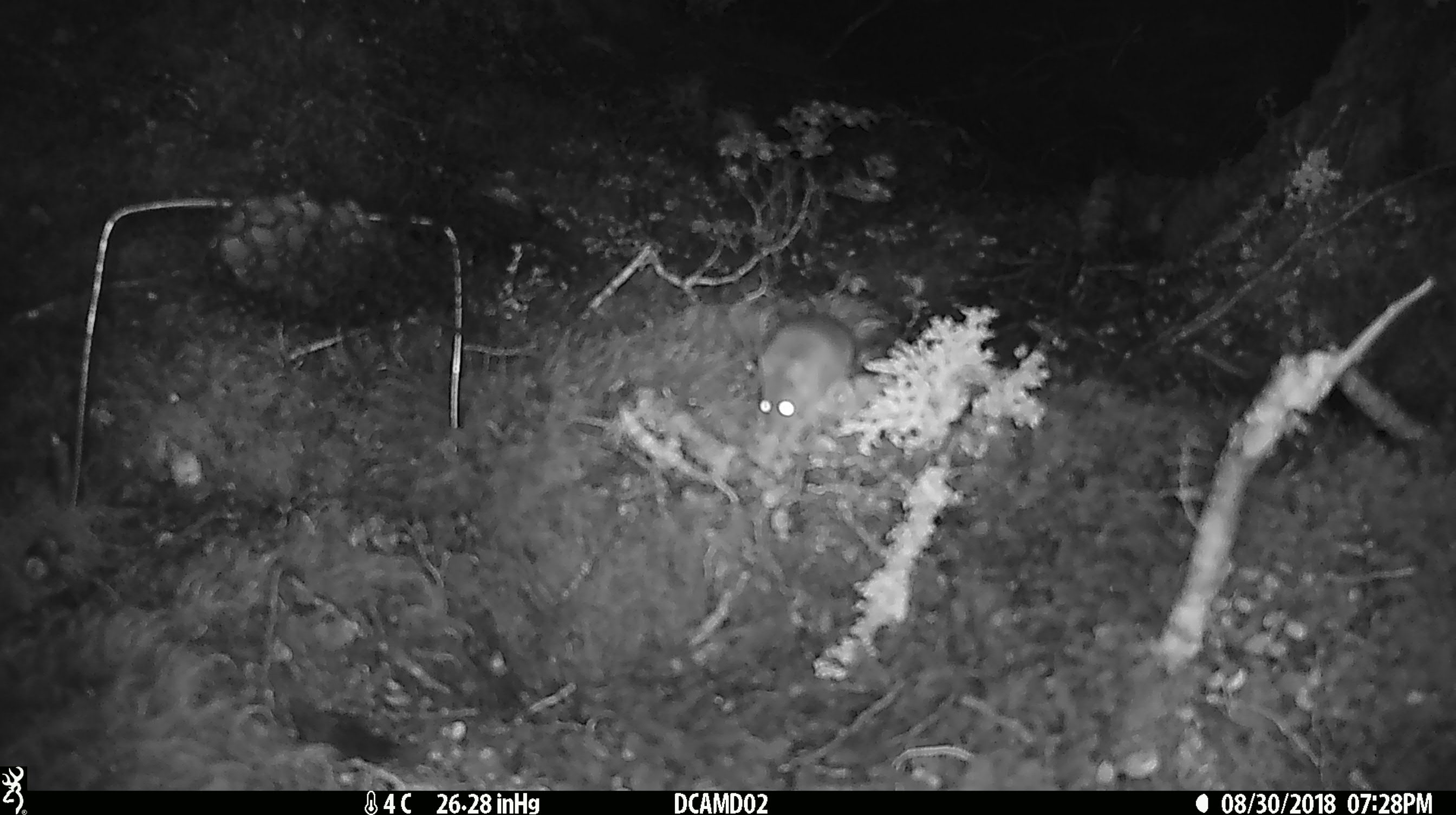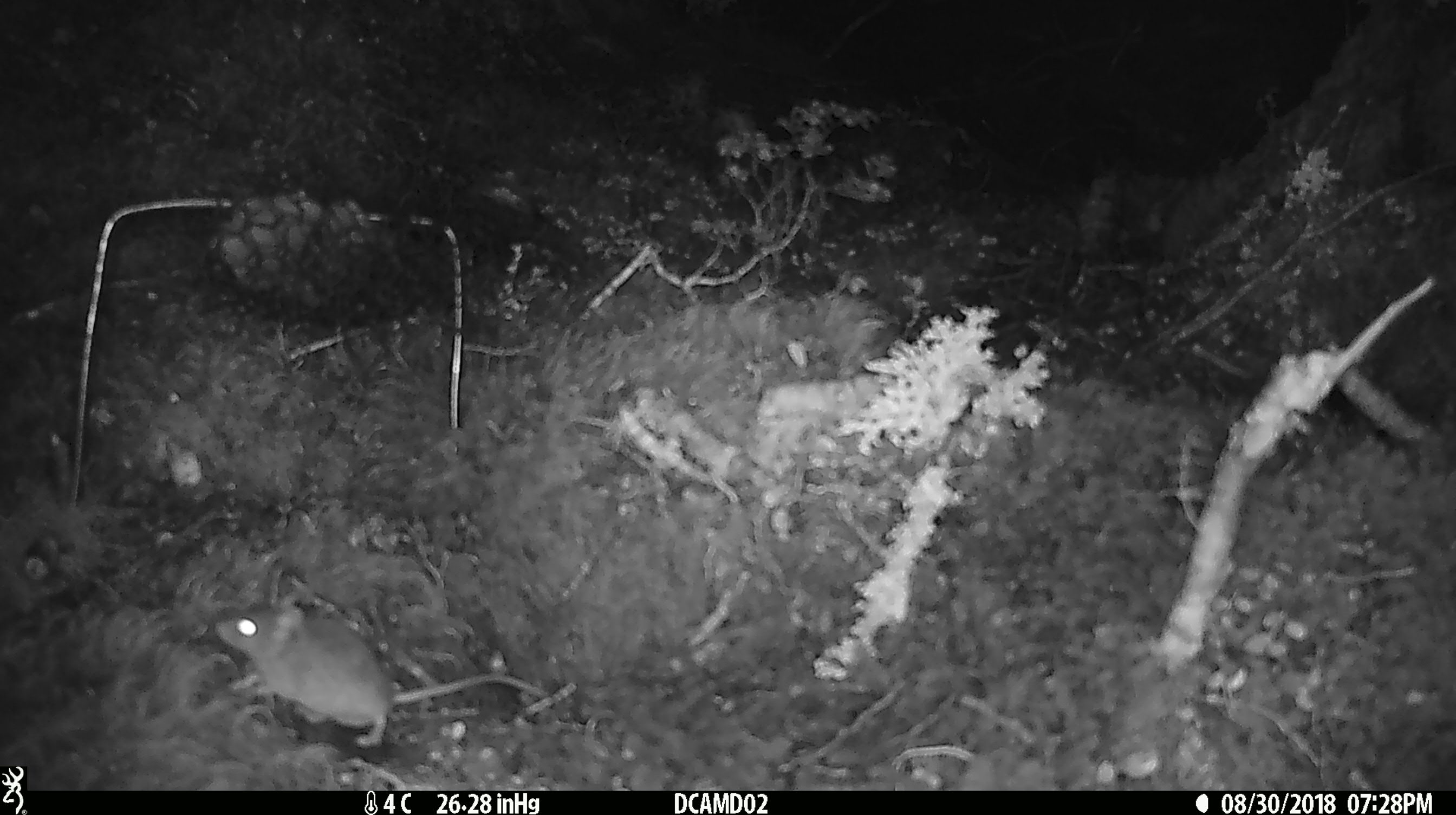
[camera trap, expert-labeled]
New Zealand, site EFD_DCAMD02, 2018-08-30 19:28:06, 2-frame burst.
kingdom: Animalia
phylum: Chordata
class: Mammalia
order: Rodentia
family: Muridae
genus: Mus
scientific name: Mus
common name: mouse